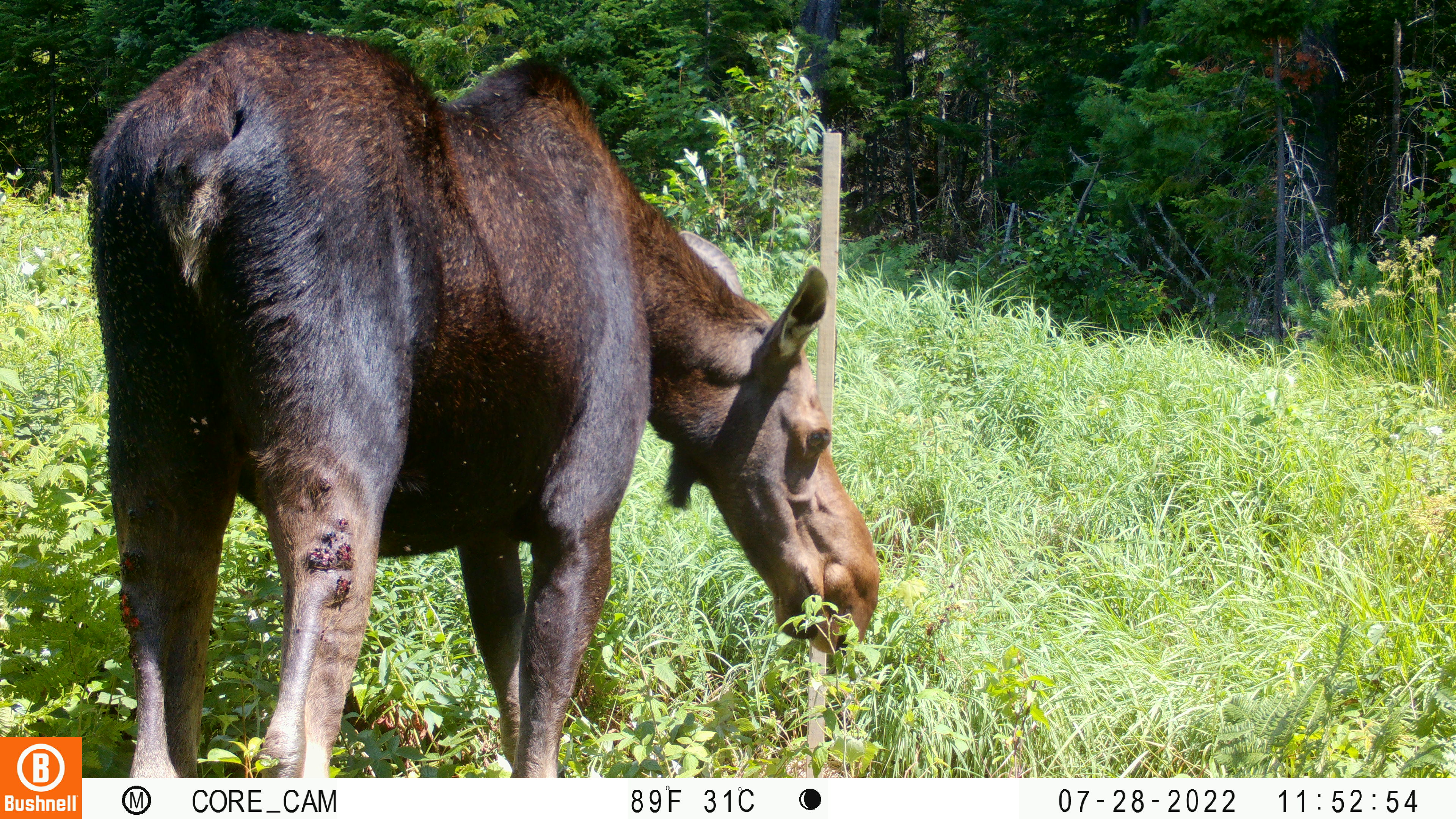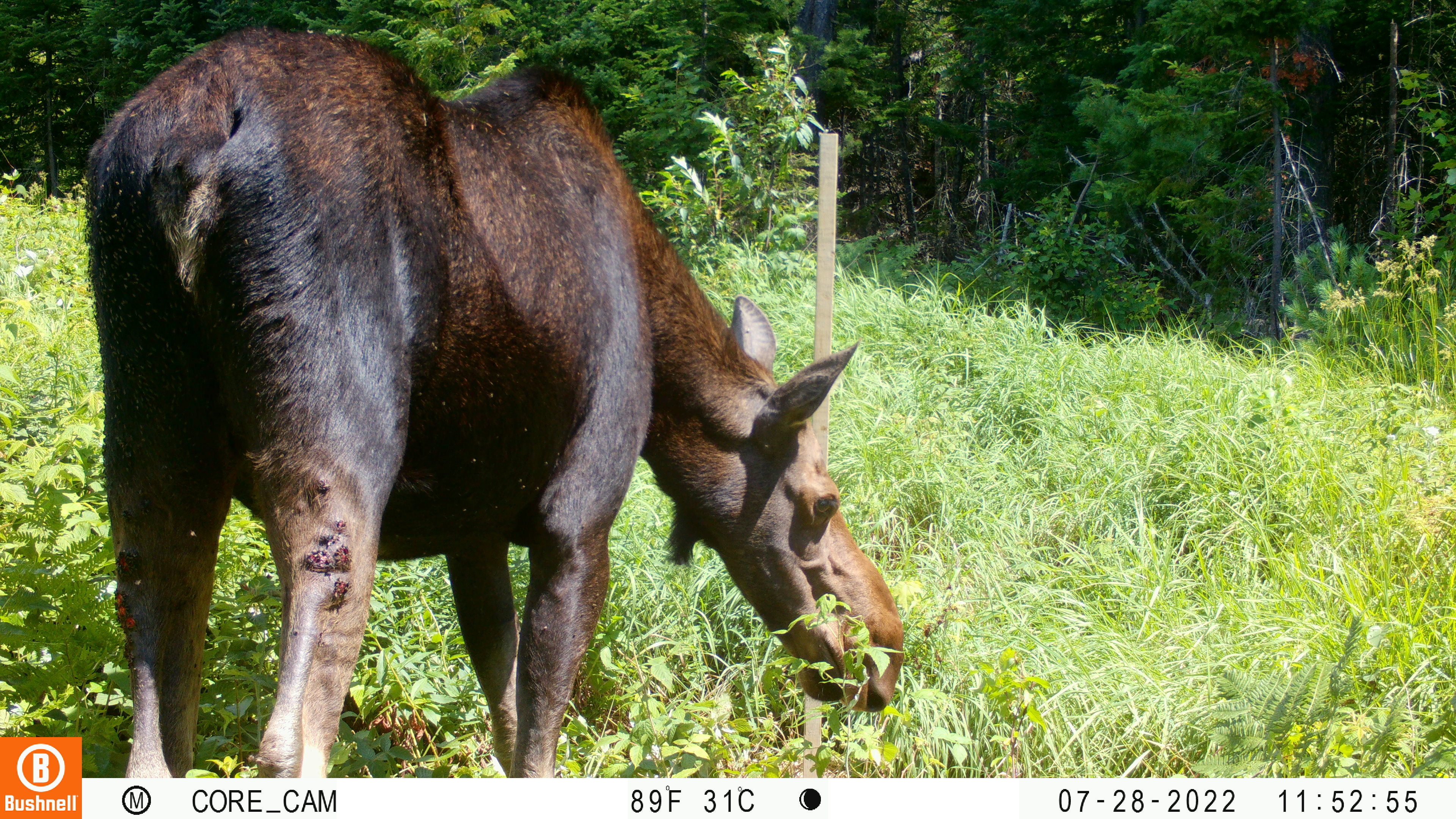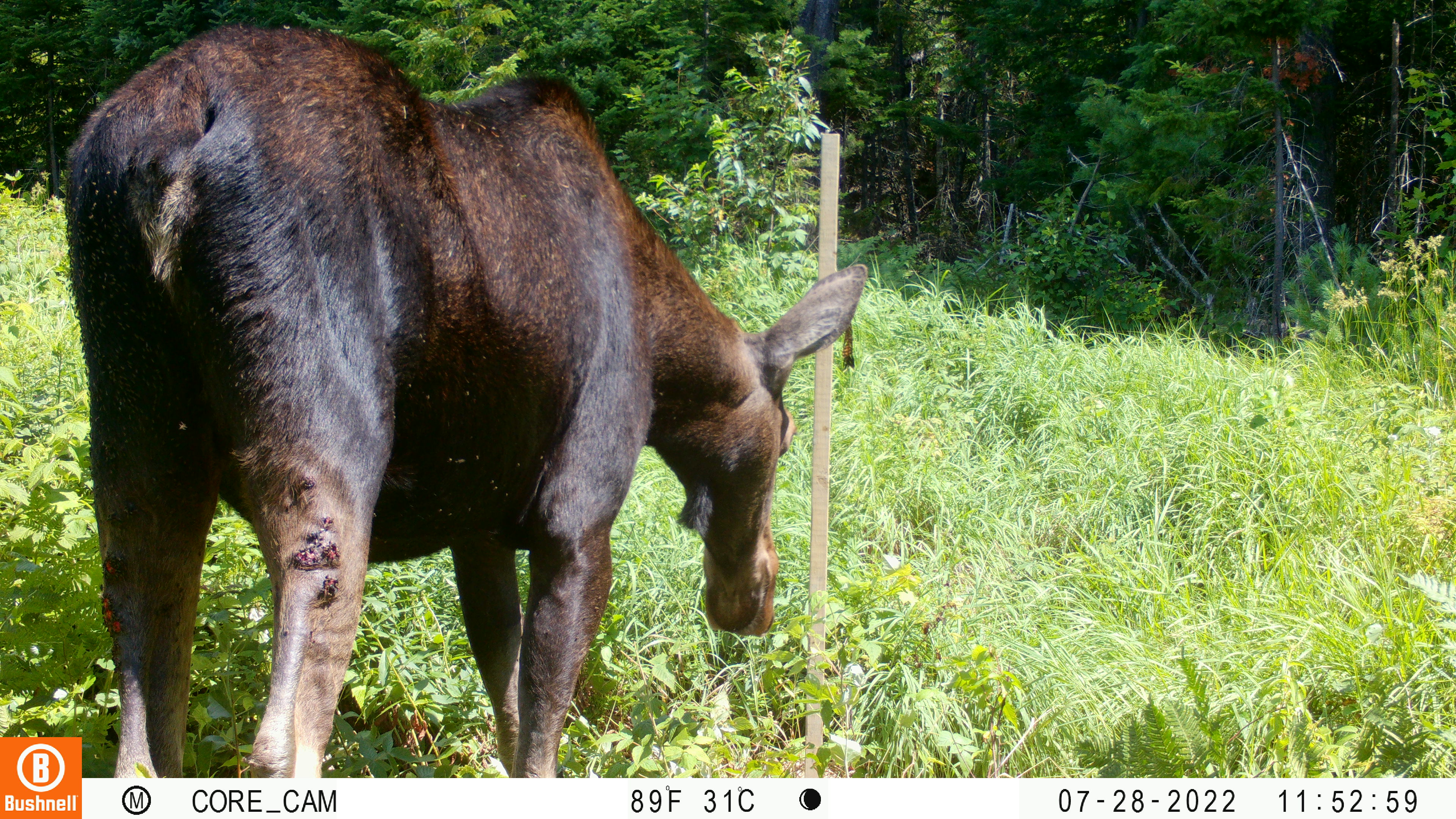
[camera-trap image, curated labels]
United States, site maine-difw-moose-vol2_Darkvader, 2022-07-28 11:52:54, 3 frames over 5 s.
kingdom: Animalia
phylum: Chordata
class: Mammalia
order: Artiodactyla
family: Cervidae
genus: Alces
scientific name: Alces alces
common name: moose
Moose (Alces alces).